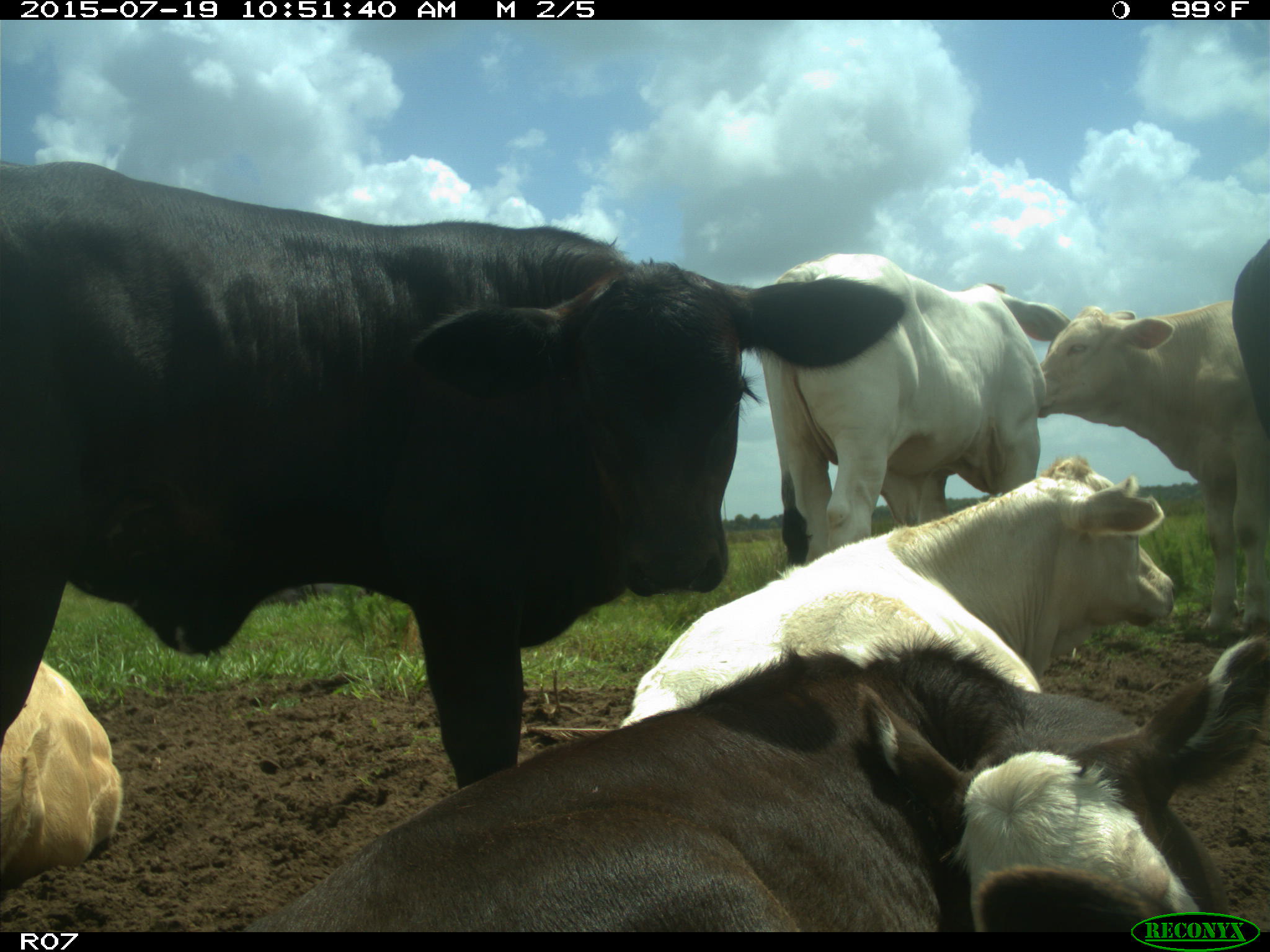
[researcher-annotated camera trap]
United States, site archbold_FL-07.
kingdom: Animalia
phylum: Chordata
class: Mammalia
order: Artiodactyla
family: Bovidae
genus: Bos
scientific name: Bos taurus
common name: domestic cow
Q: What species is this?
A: Bos taurus (domestic cow).